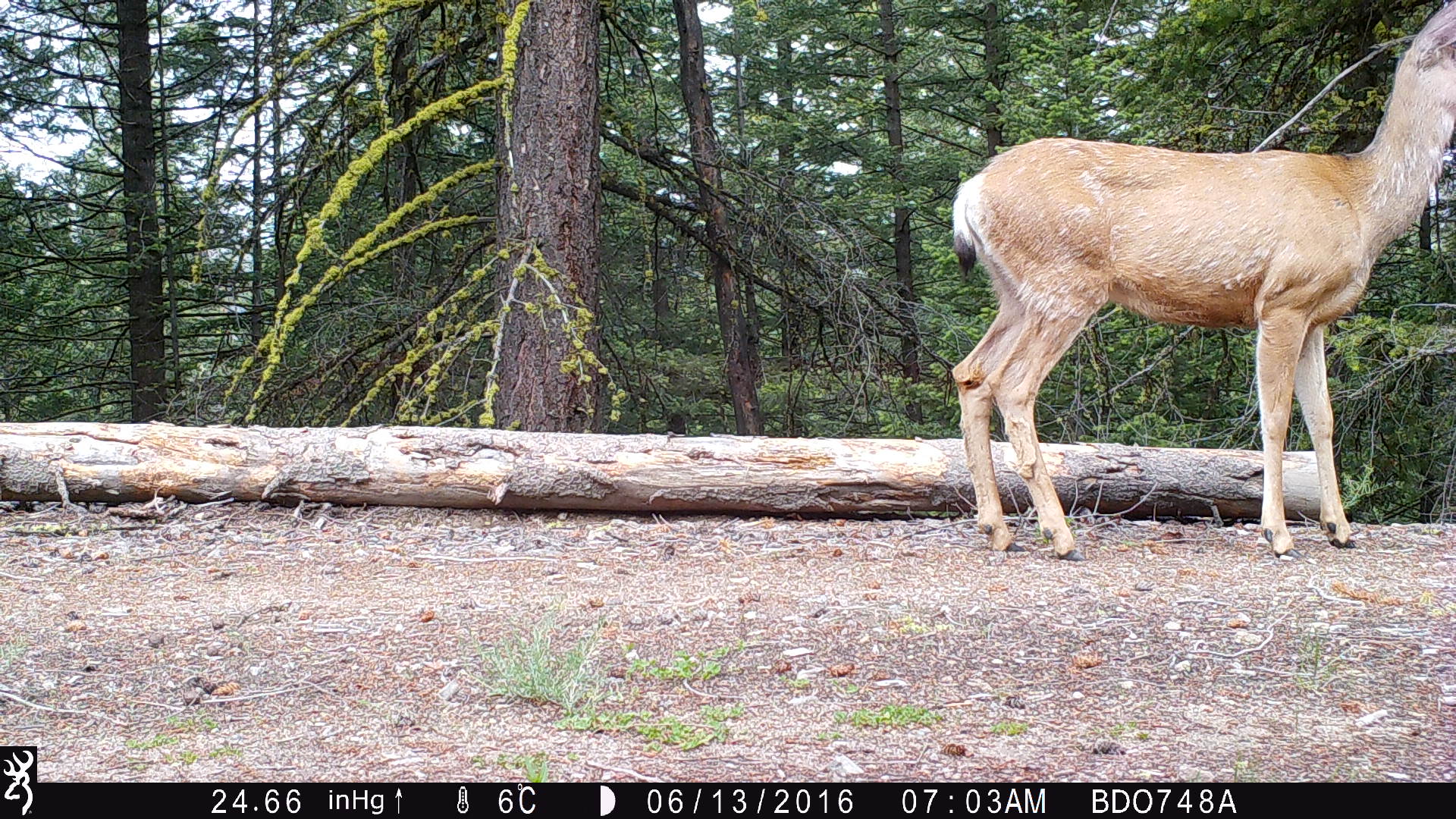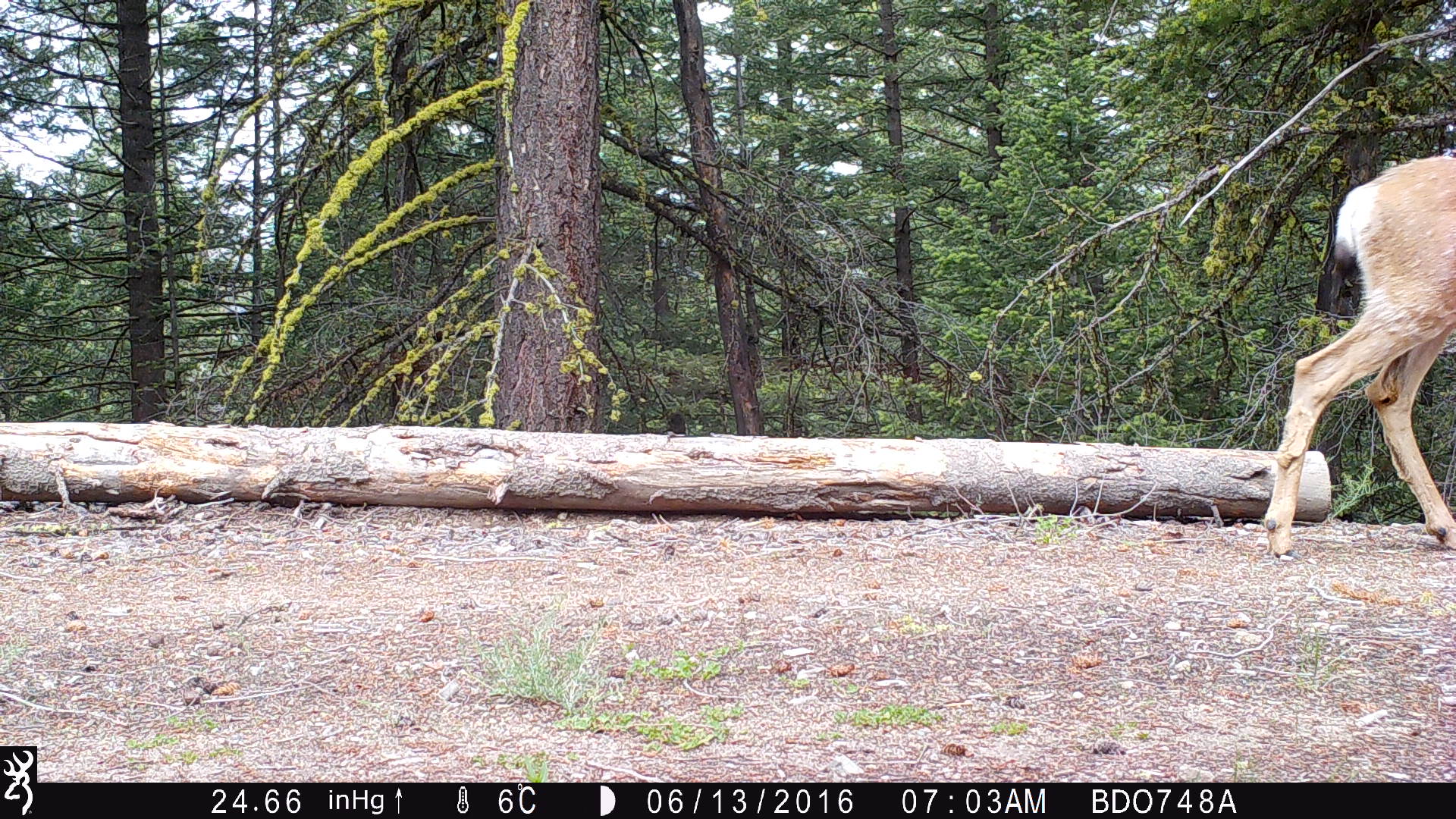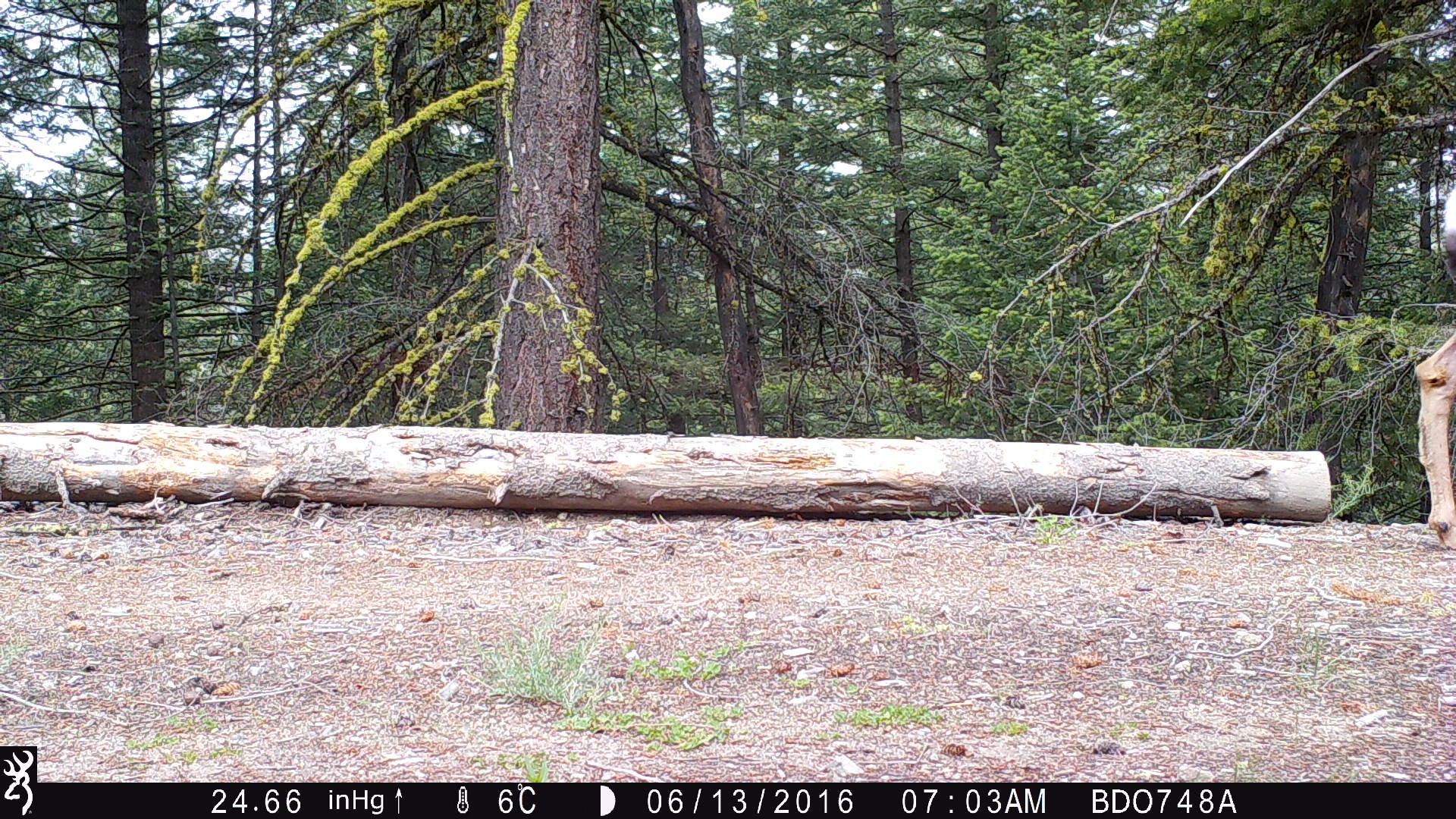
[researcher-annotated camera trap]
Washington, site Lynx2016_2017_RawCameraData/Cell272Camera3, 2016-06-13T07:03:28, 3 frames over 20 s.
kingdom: Animalia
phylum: Chordata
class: Mammalia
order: Artiodactyla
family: Cervidae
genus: Odocoileus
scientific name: Odocoileus hemionus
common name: mule deer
Odocoileus hemionus (mule deer). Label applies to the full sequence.